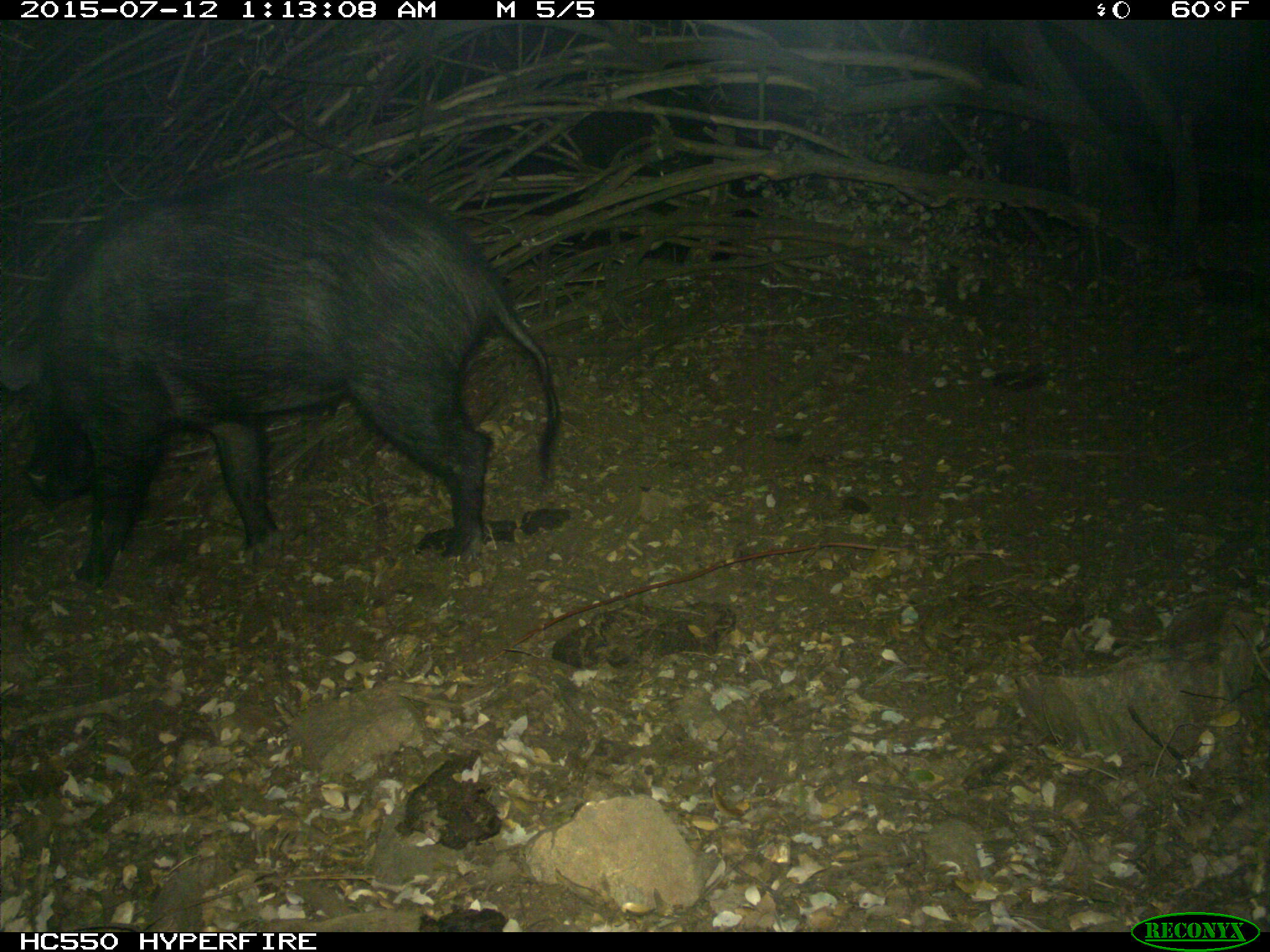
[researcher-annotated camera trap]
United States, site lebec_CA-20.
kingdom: Animalia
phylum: Chordata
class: Mammalia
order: Artiodactyla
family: Suidae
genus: Sus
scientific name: Sus scrofa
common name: wild boar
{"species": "Sus scrofa (wild boar)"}